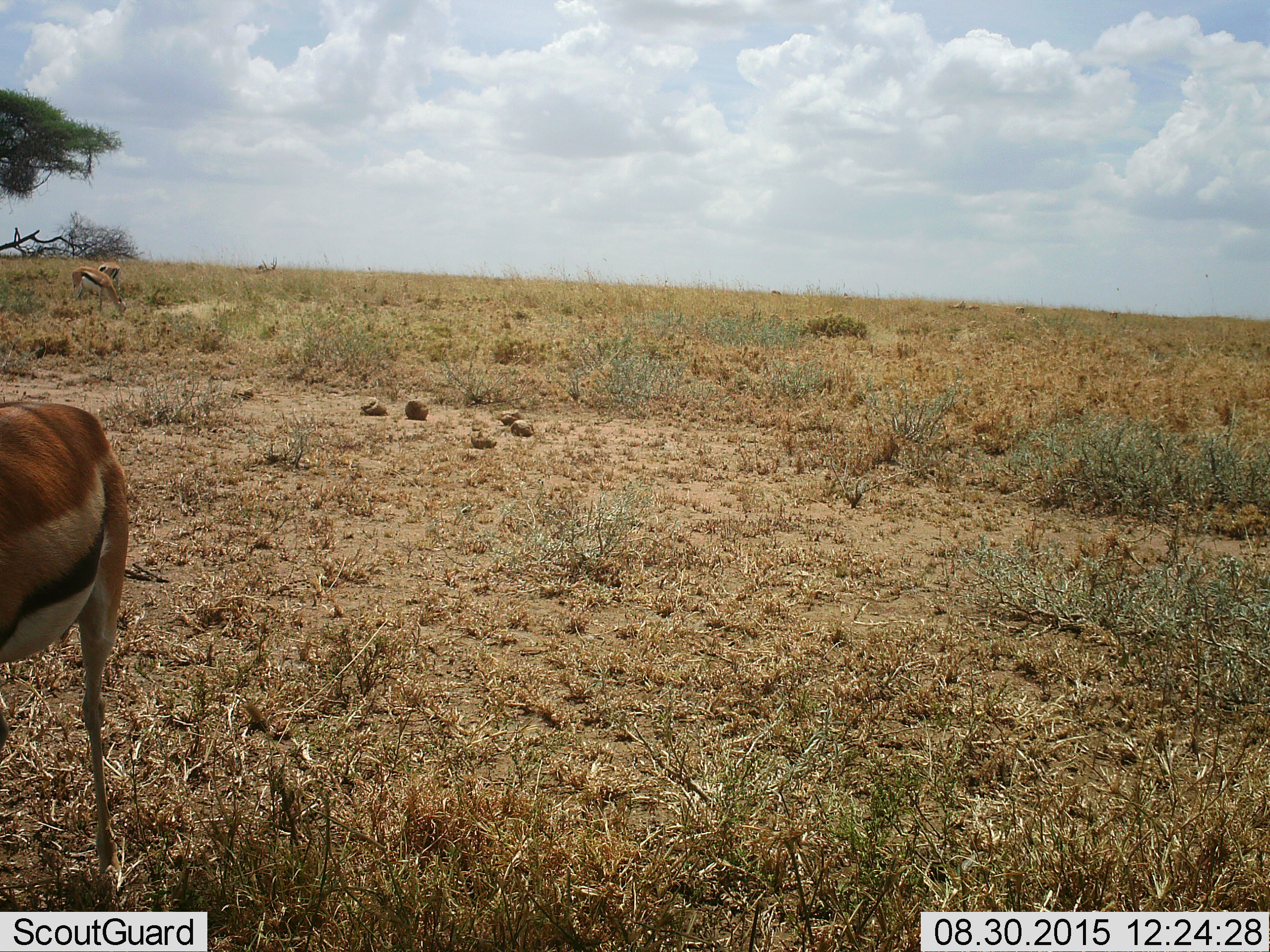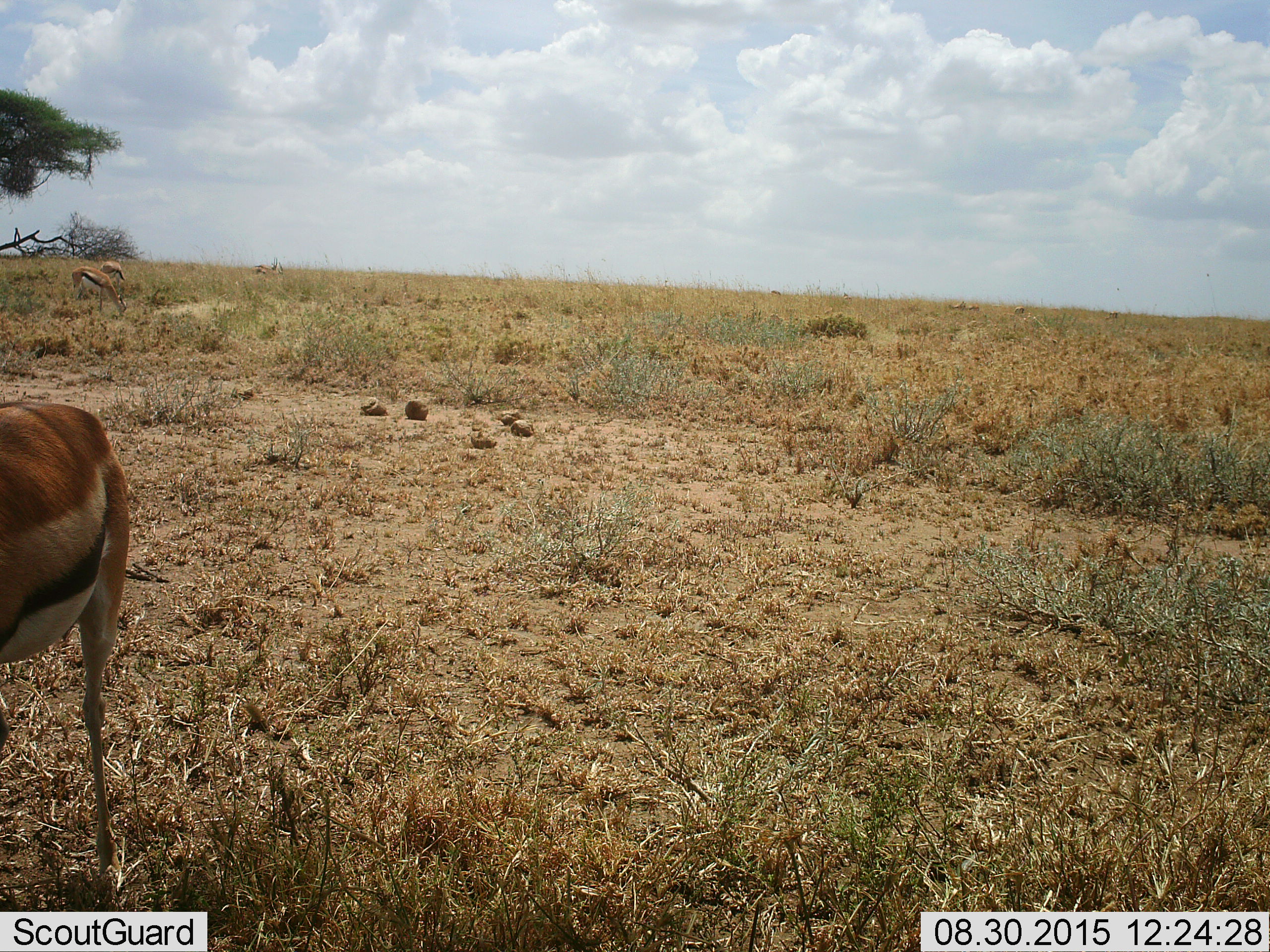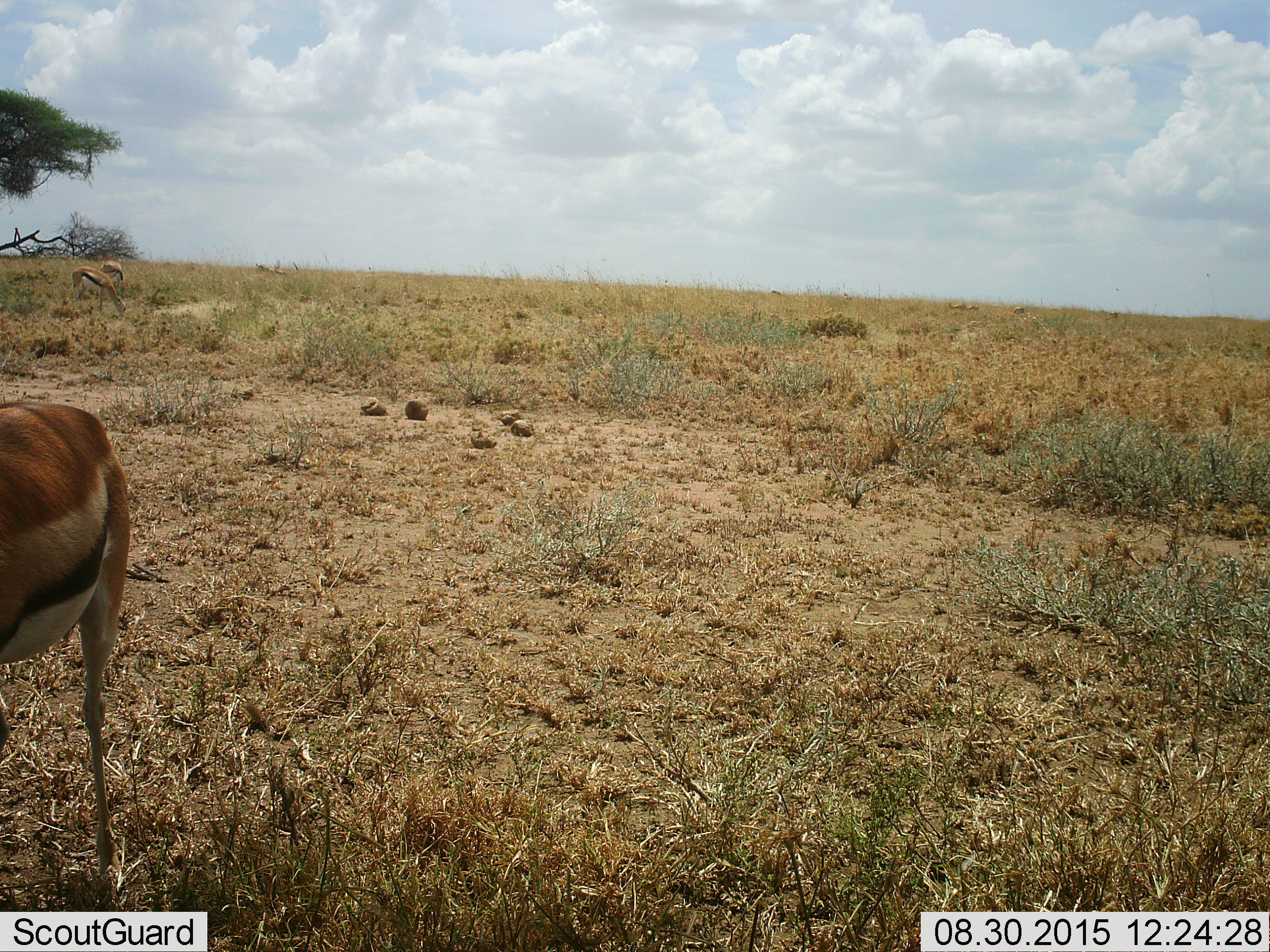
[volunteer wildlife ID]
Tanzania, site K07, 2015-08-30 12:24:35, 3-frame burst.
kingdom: Animalia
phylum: Chordata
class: Mammalia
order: Artiodactyla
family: Bovidae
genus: Eudorcas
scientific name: Eudorcas thomsonii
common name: thomson's gazelle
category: gazellethomsons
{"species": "gazellethomsons (thomson's gazelle) (Eudorcas thomsonii)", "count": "9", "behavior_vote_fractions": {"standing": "80%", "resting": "0%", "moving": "30%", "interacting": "0%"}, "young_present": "10%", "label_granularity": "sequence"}